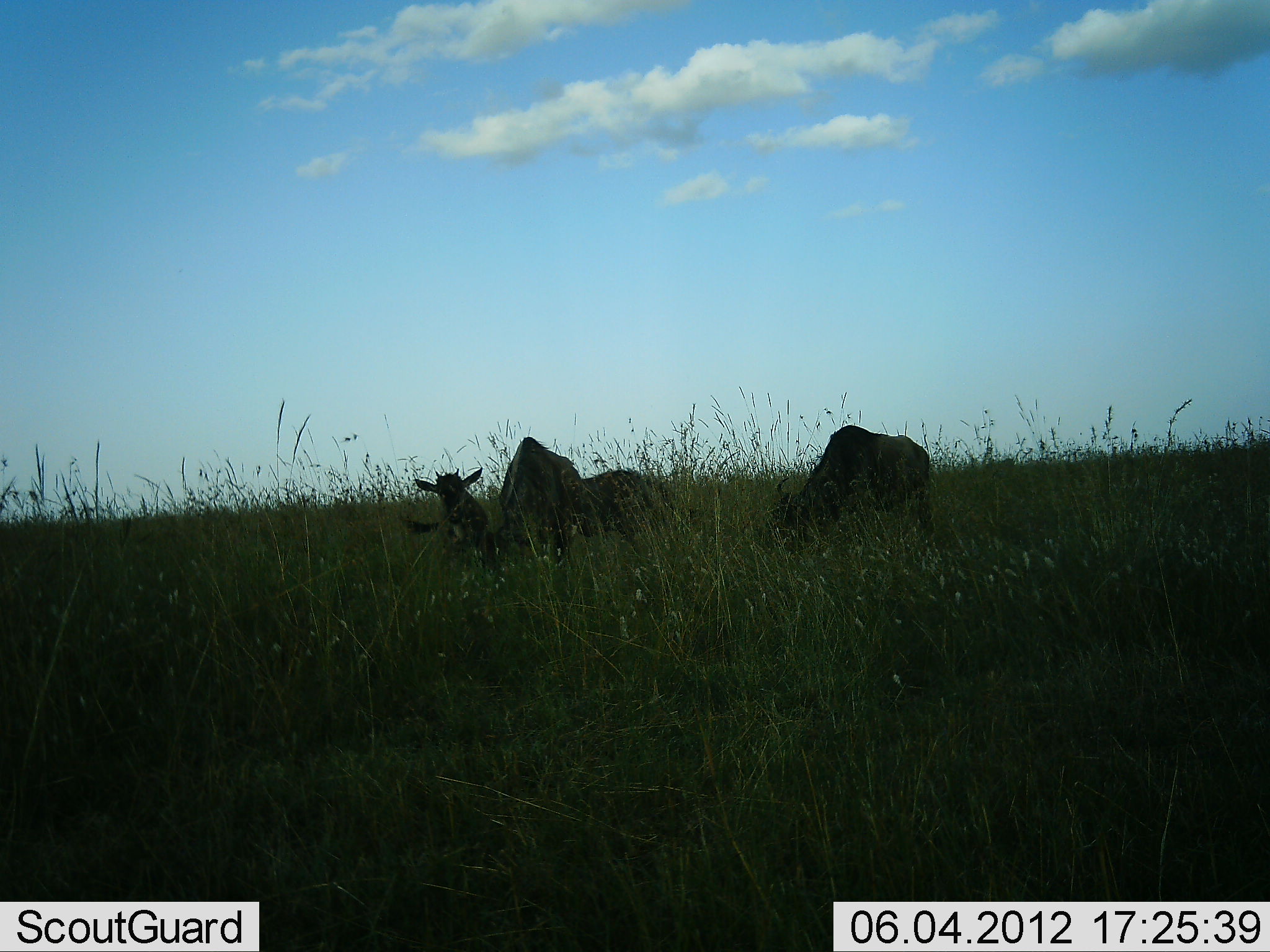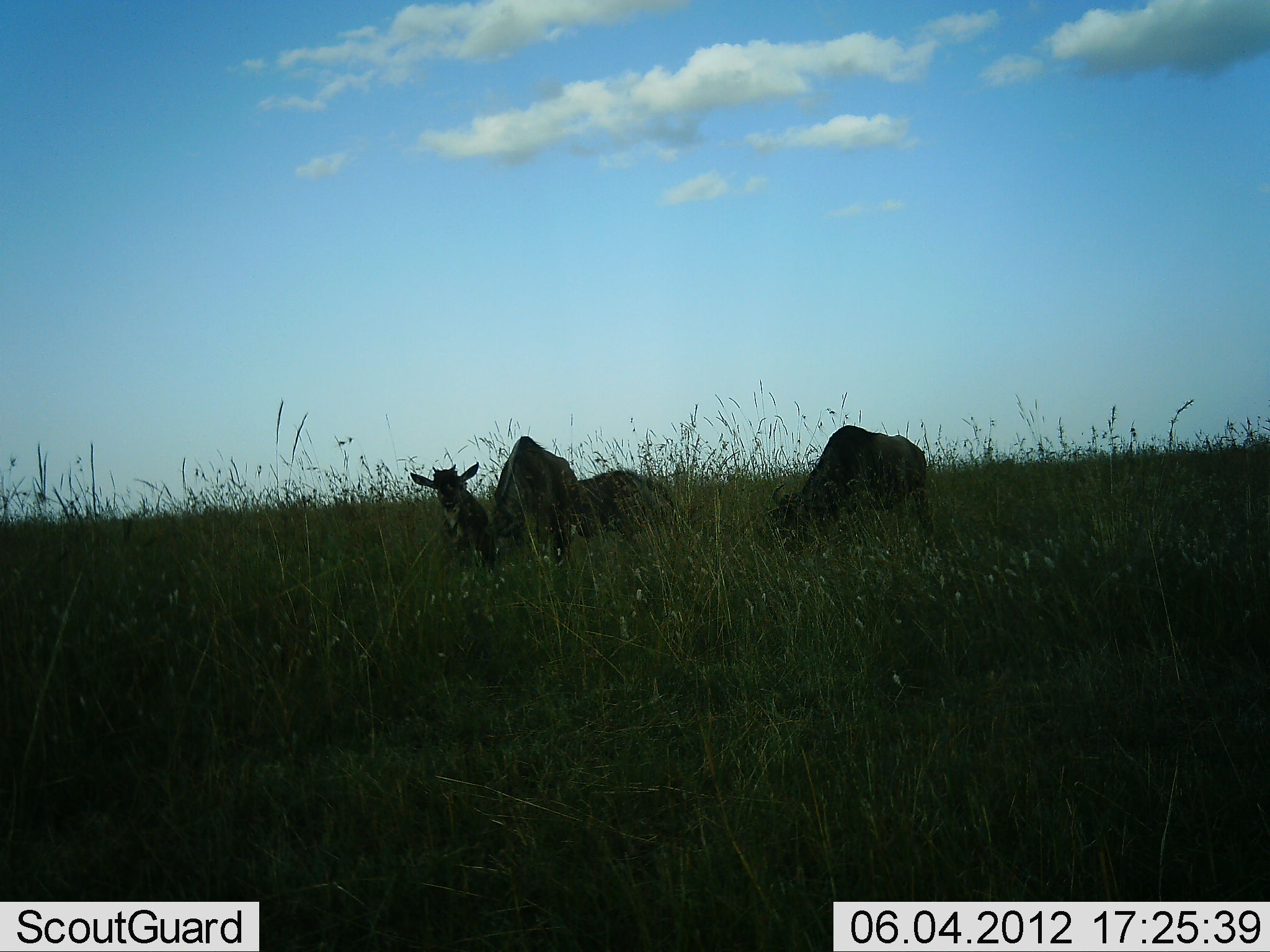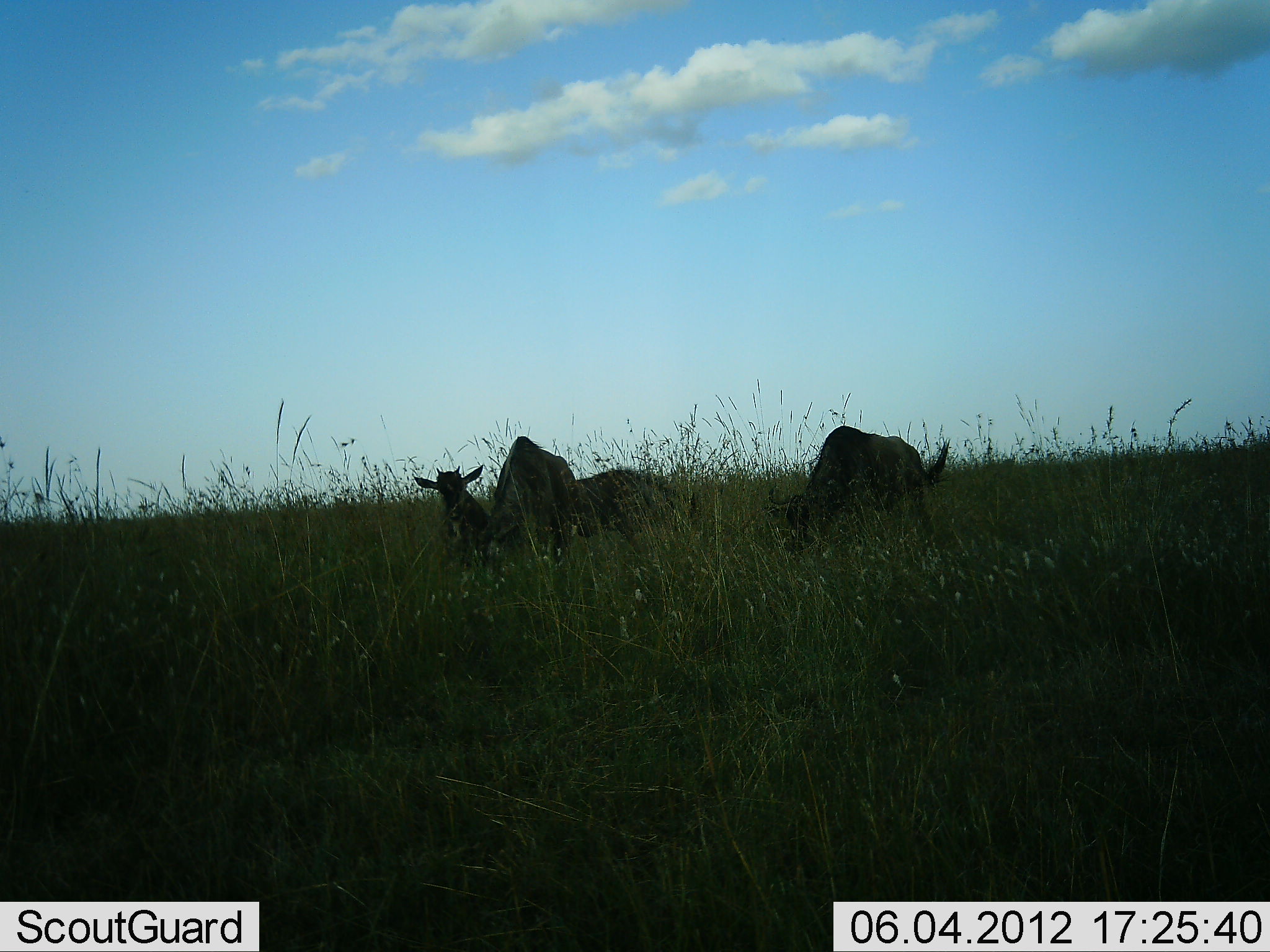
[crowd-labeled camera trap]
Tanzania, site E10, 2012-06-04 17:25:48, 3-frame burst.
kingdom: Animalia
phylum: Chordata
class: Mammalia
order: Artiodactyla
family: Bovidae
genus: Connochaetes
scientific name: Connochaetes taurinus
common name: blue wildebeest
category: wildebeest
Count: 4.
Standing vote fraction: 30%.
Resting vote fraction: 20%.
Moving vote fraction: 0%.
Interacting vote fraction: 0%.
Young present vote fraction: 90%.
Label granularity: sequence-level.